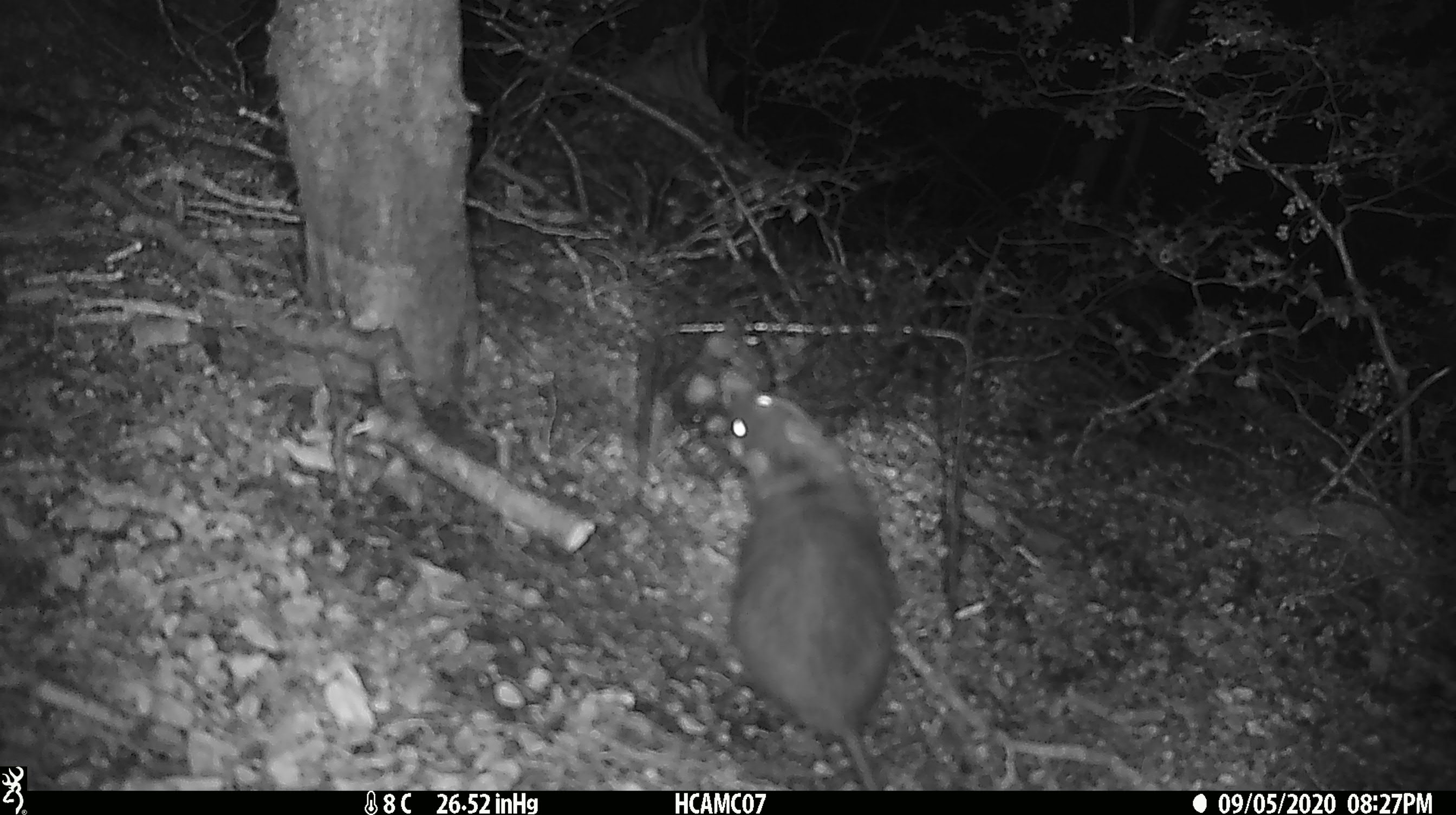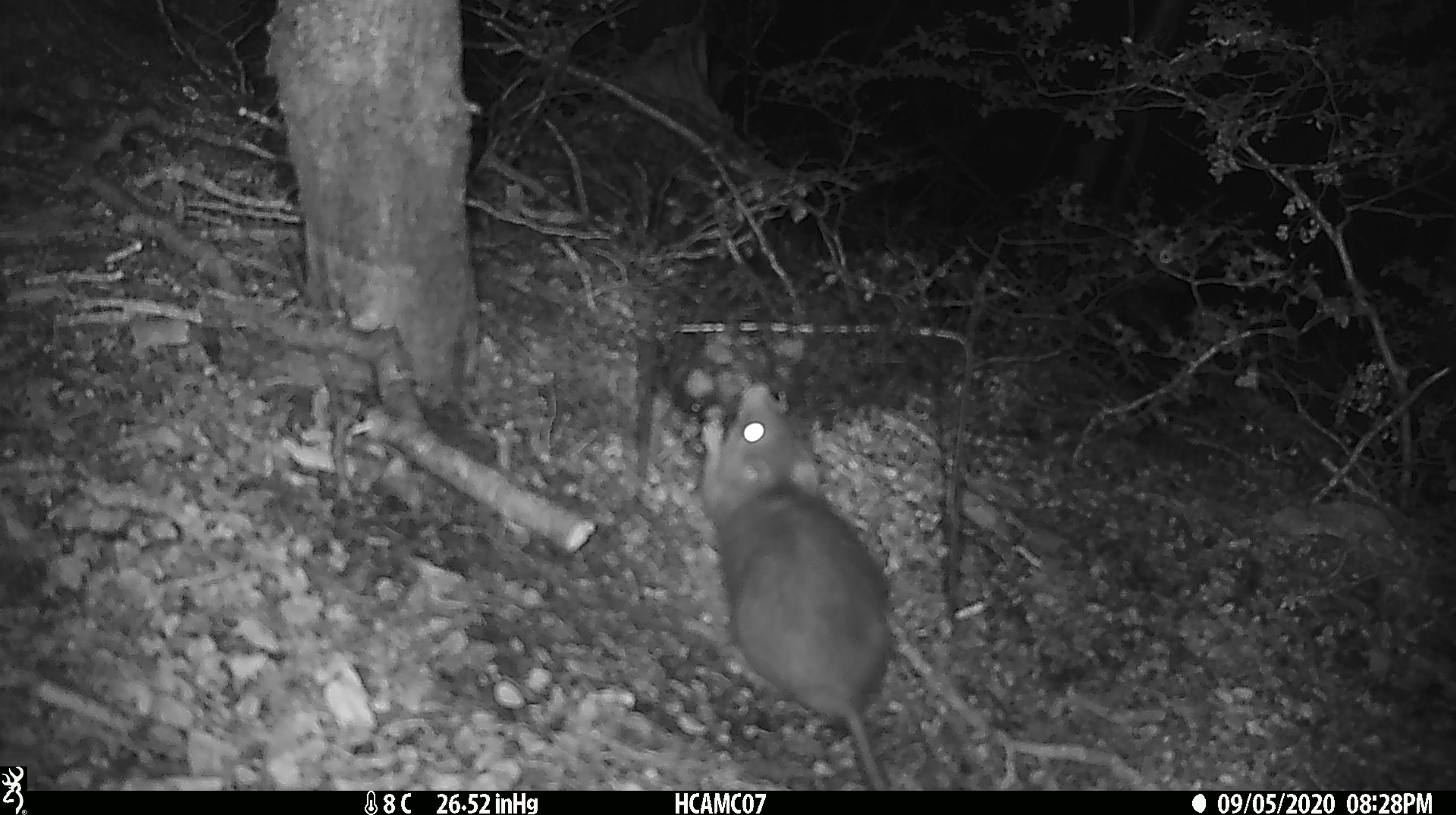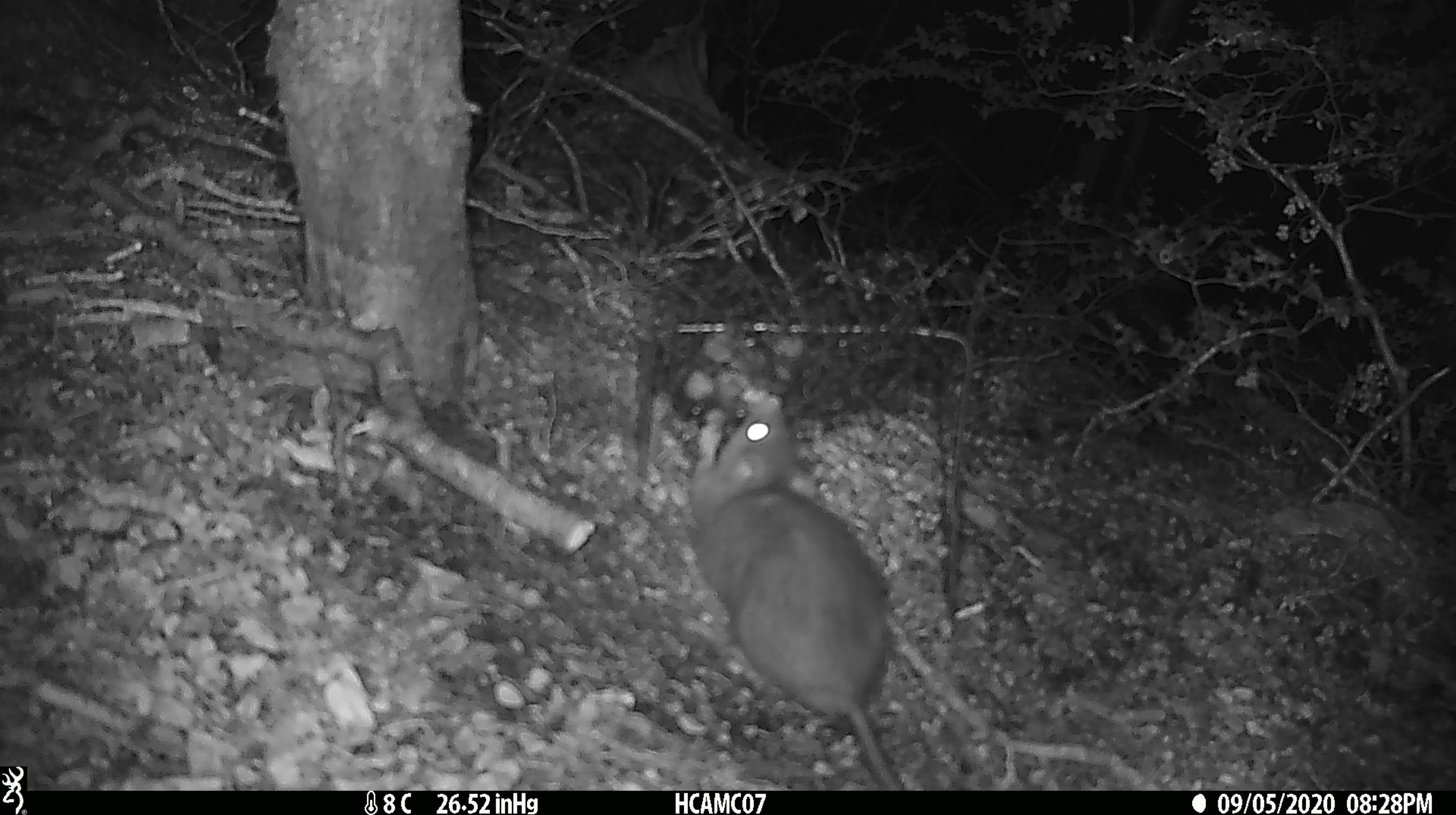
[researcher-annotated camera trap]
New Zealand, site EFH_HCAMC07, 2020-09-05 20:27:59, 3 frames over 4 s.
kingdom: Animalia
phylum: Chordata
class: Mammalia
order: Rodentia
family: Muridae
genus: Rattus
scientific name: Rattus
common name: rat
Rat (Rattus).